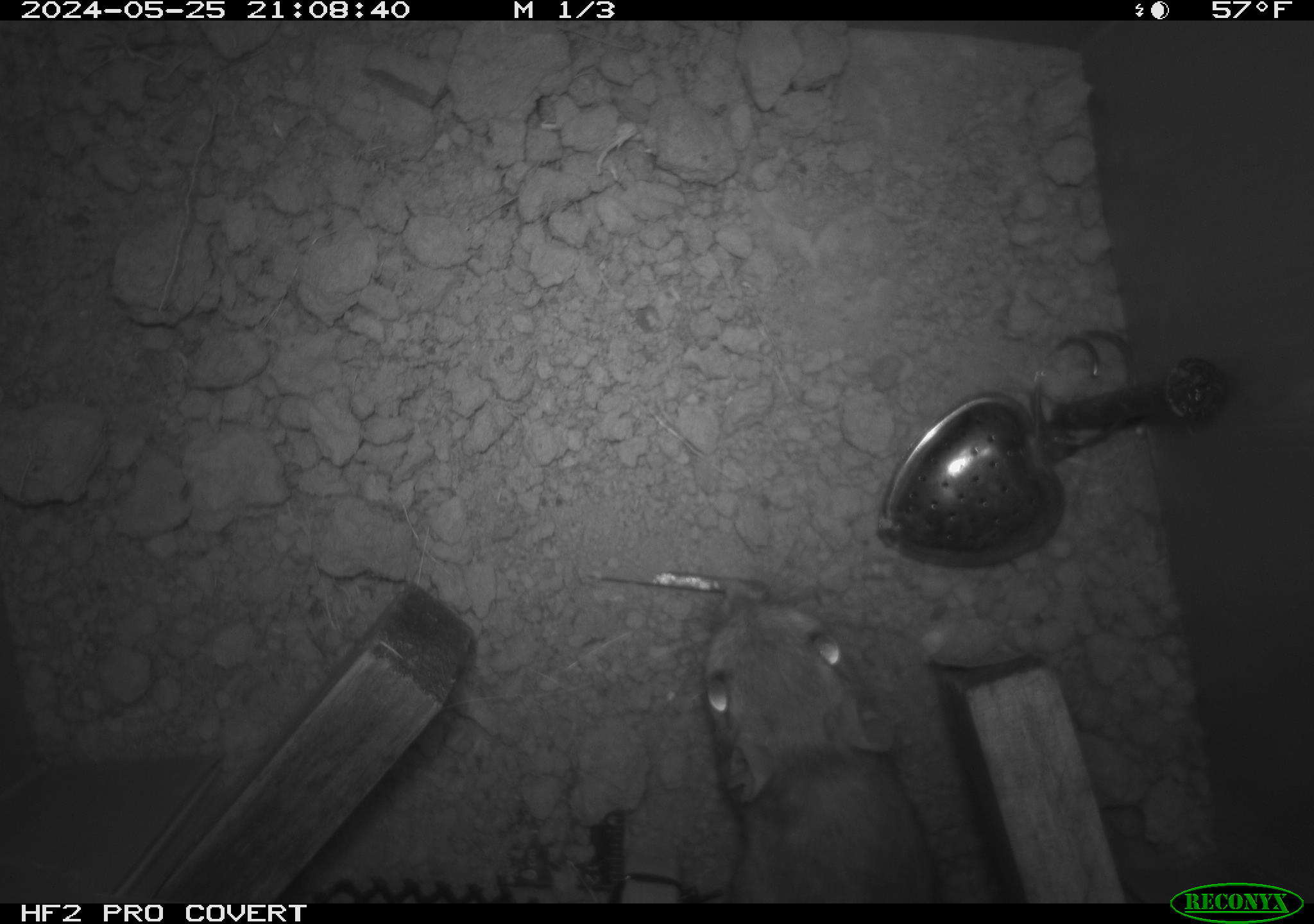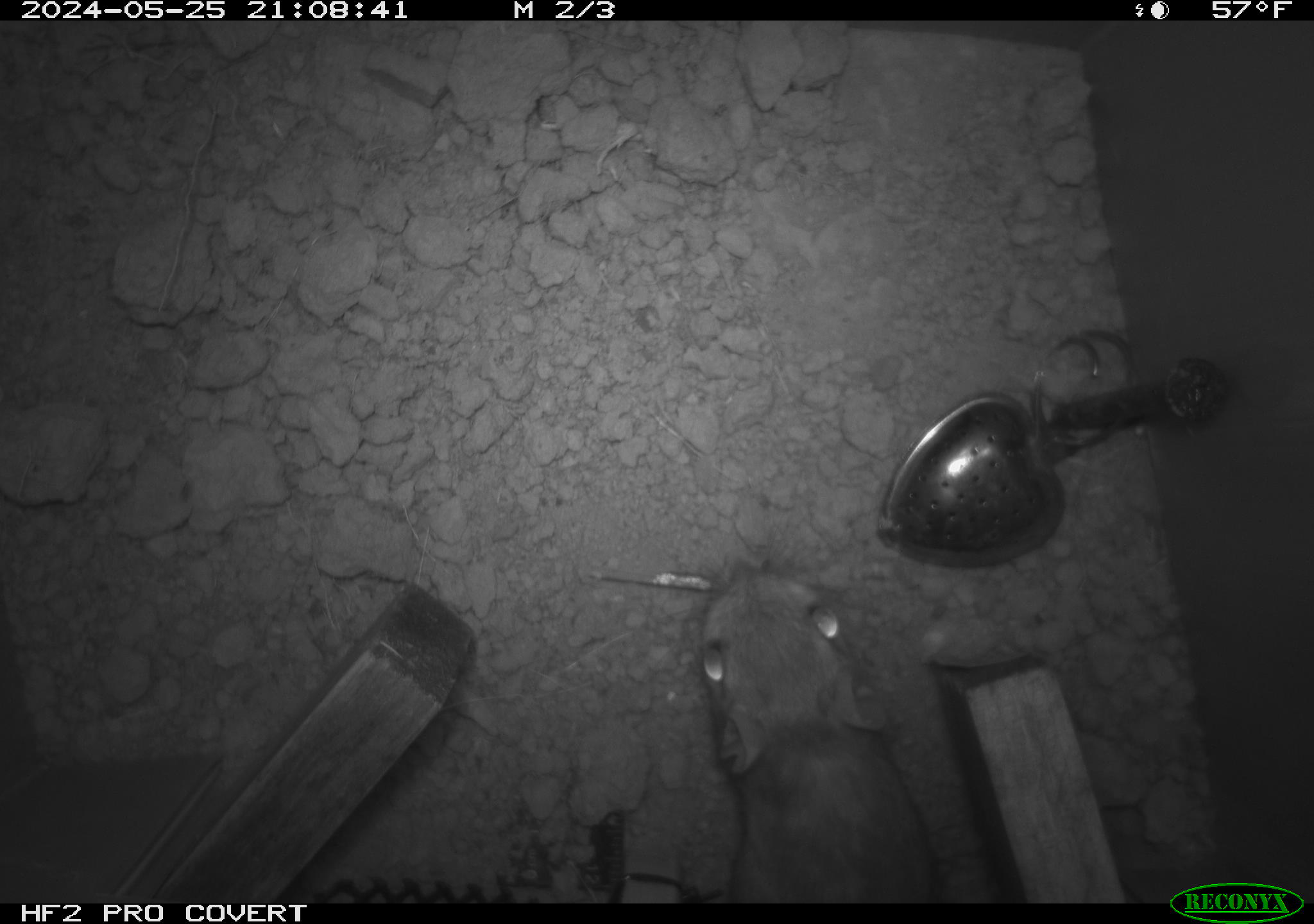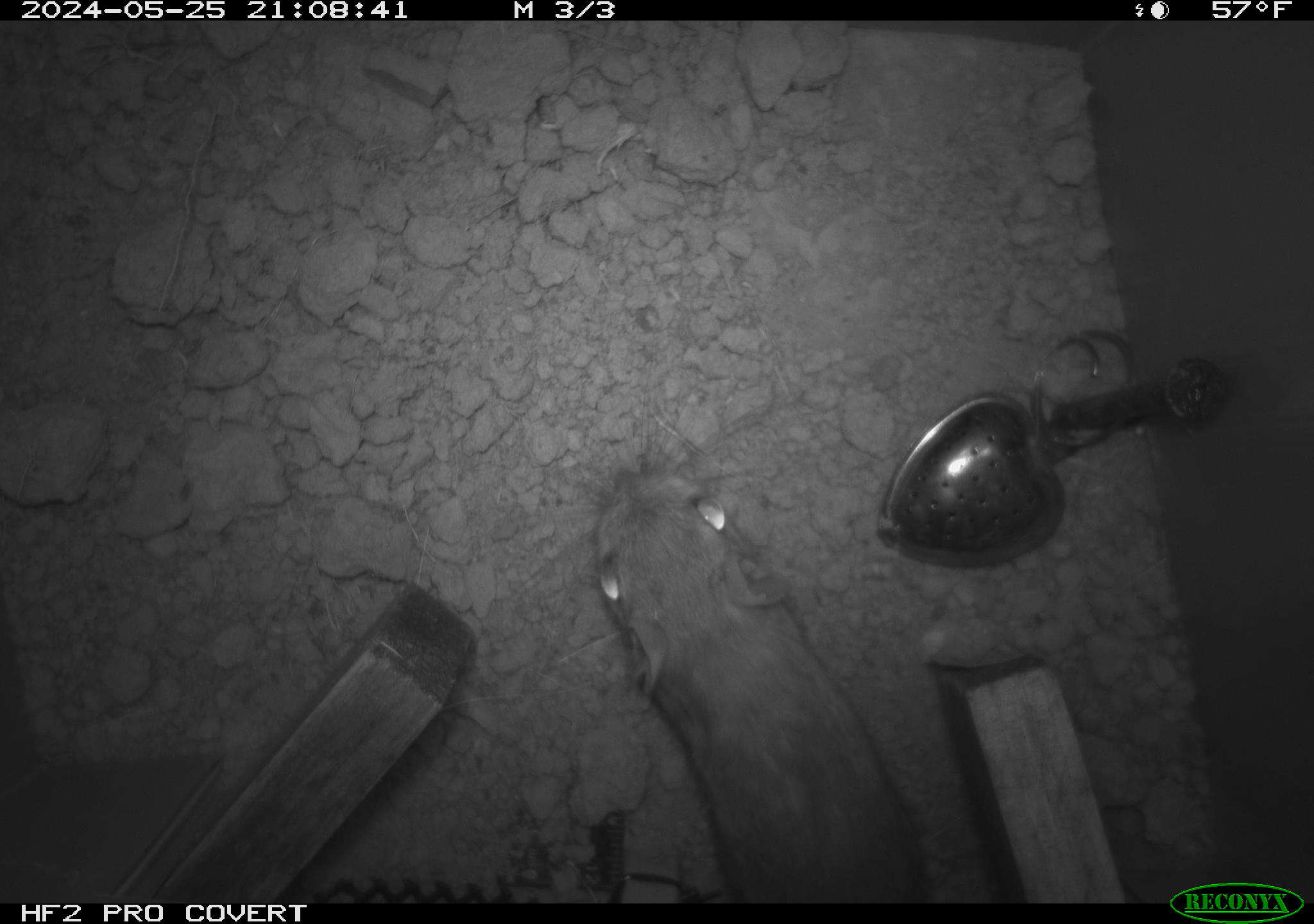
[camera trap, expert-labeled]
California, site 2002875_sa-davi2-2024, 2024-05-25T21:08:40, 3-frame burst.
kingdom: Animalia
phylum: Chordata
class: Mammalia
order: Rodentia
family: Heteromyidae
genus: Dipodomys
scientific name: Dipodomys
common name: kangaroo rats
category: dipodomys species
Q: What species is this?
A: Dipodomys species (kangaroo rats) (Dipodomys).